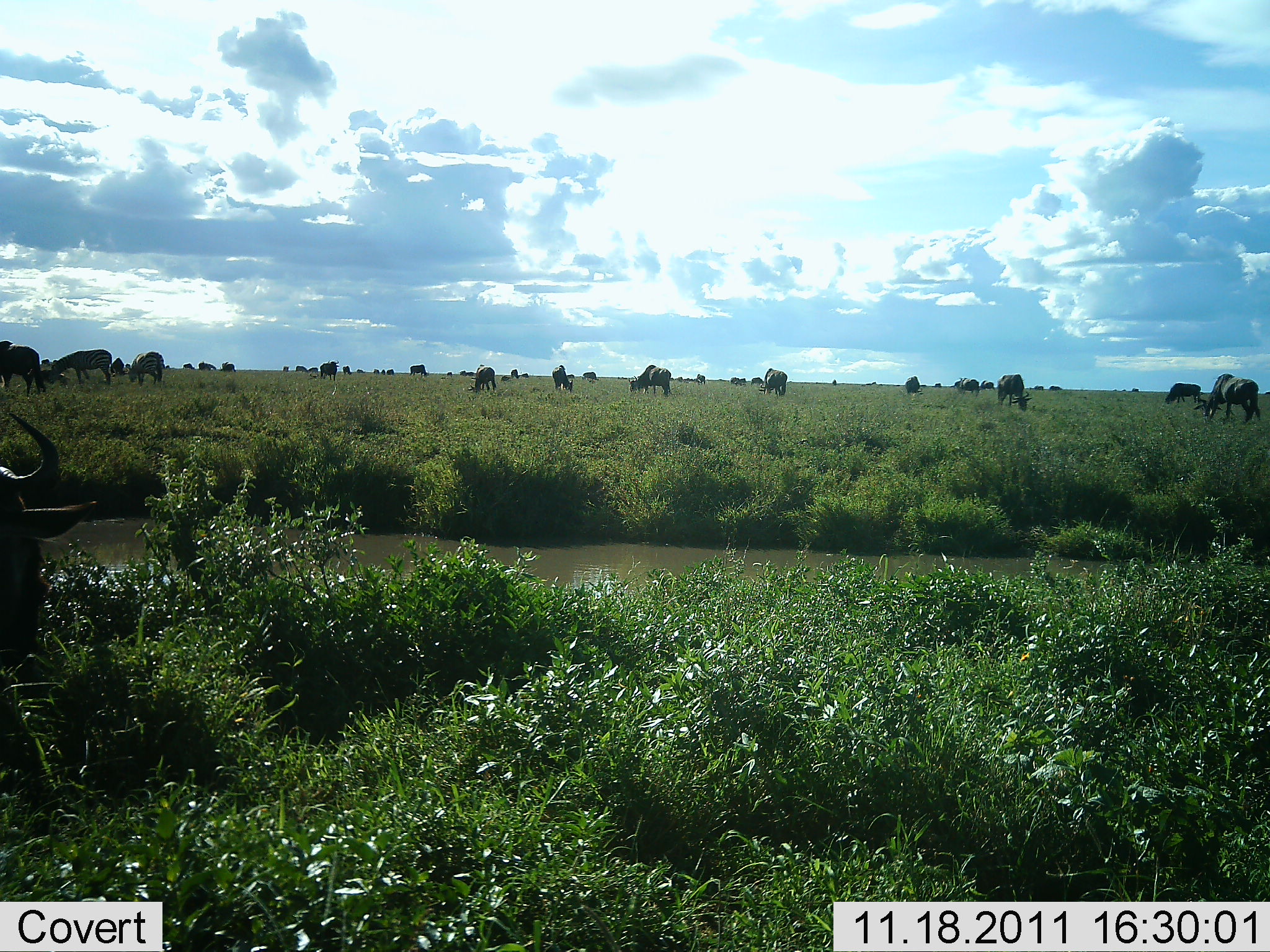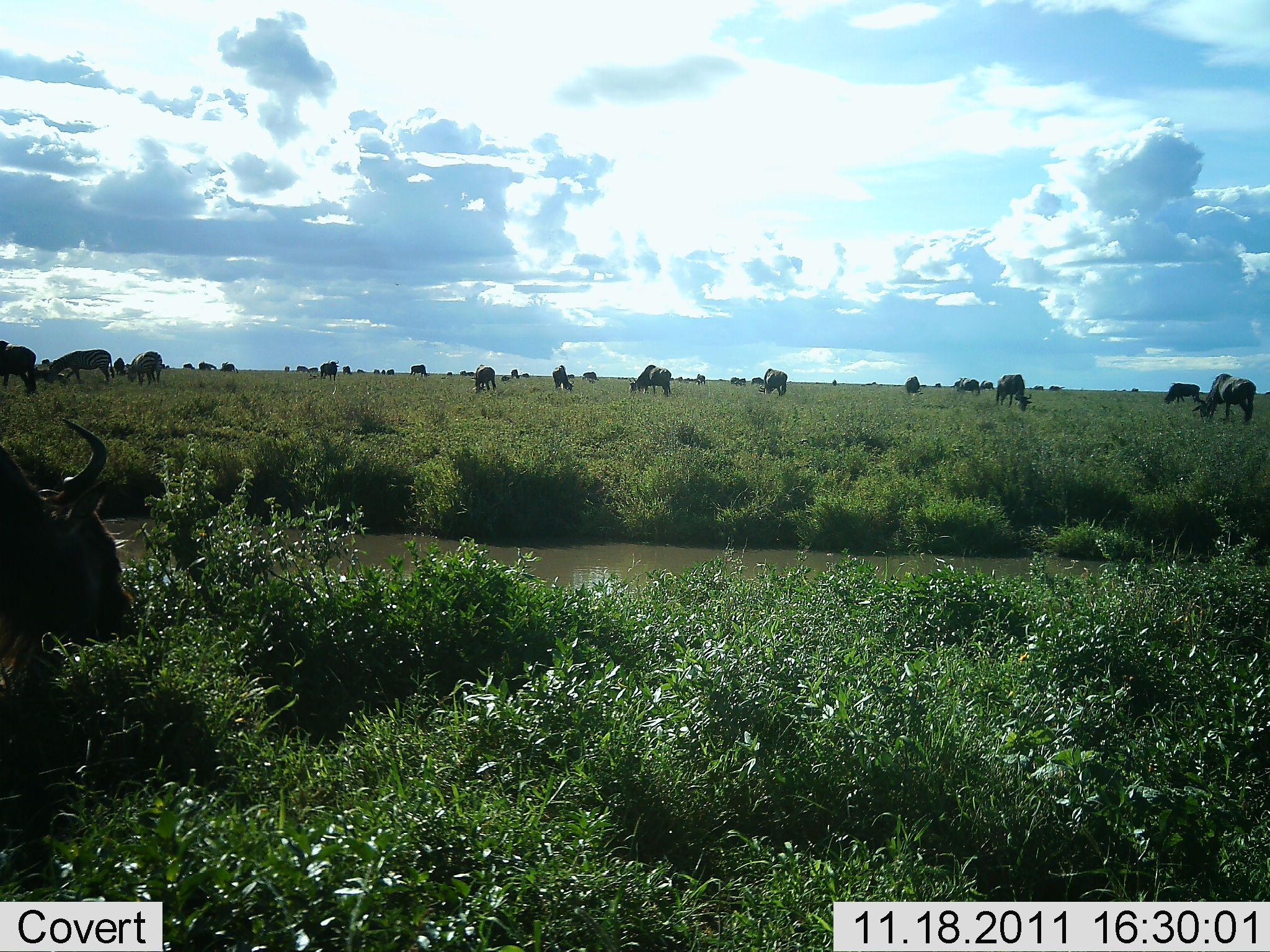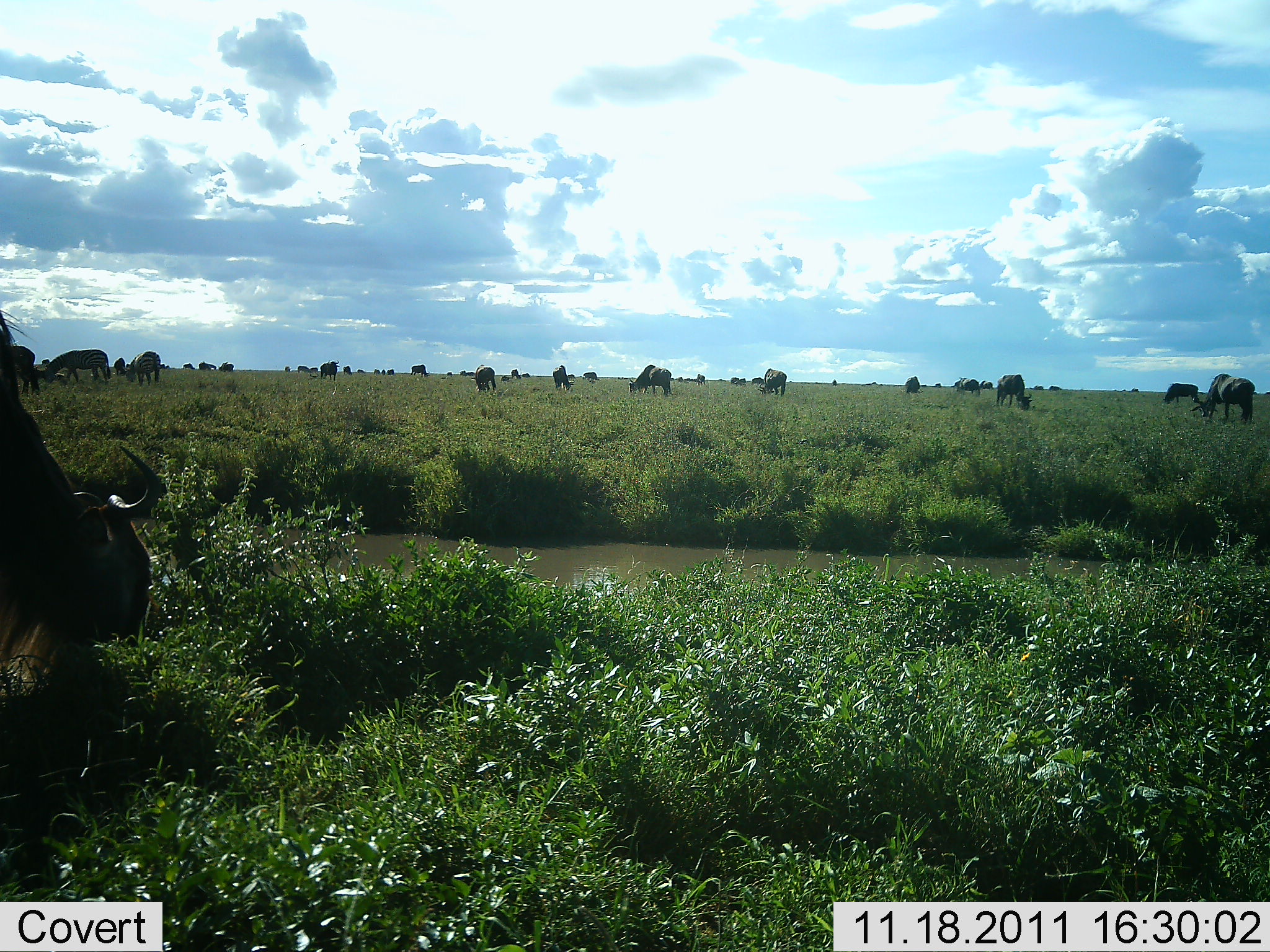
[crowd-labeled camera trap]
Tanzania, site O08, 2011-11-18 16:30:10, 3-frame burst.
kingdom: Animalia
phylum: Chordata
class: Mammalia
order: Artiodactyla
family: Bovidae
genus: Connochaetes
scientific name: Connochaetes taurinus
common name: blue wildebeest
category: wildebeest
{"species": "wildebeest (blue wildebeest) (Connochaetes taurinus)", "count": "11-50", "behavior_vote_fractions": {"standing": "27%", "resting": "9%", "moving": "9%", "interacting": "0%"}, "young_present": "0%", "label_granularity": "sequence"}